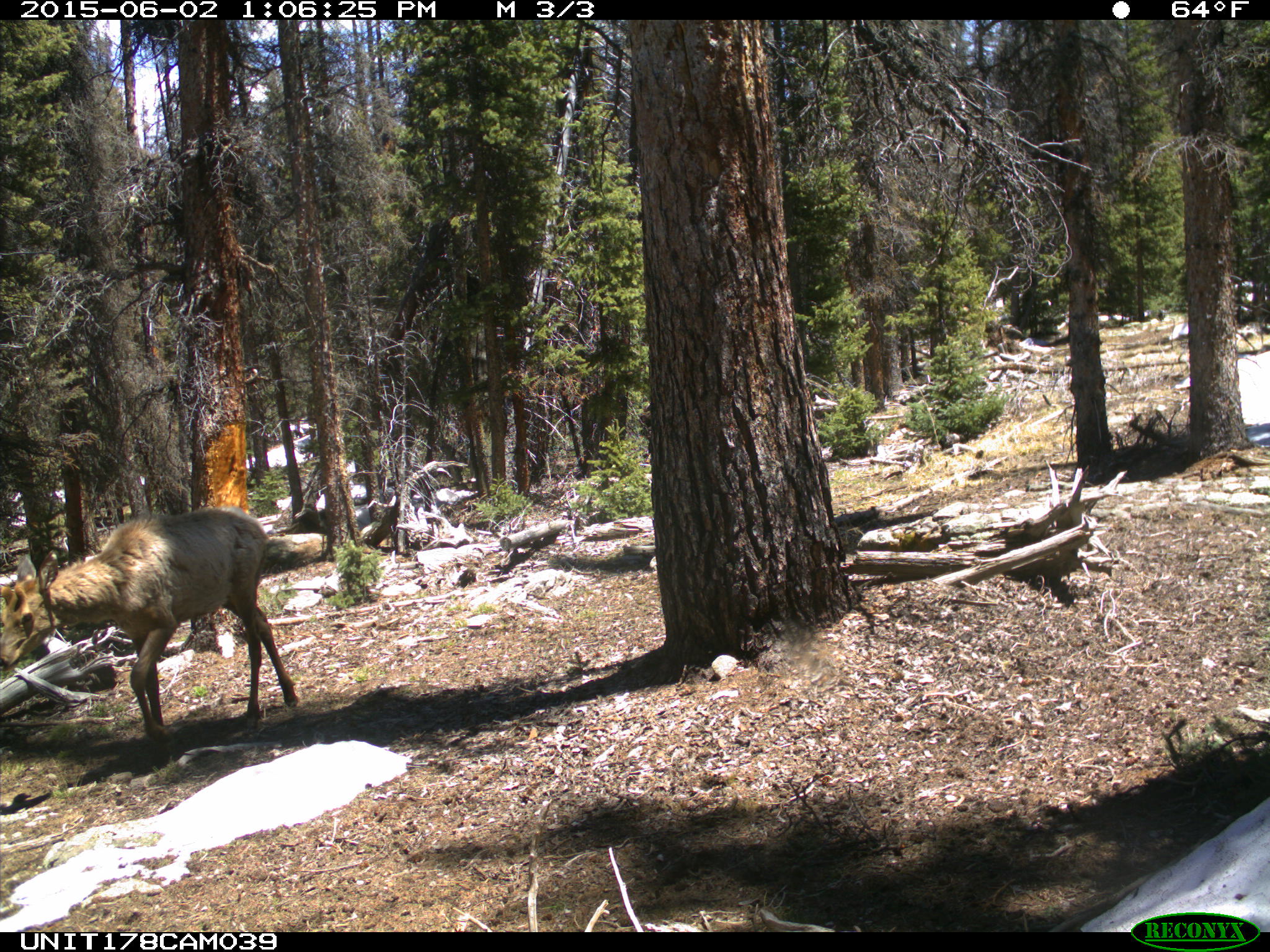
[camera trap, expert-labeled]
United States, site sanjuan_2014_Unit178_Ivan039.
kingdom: Animalia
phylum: Chordata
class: Mammalia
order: Artiodactyla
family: Cervidae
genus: Cervus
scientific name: Cervus elaphus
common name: red deer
Cervus elaphus (red deer).